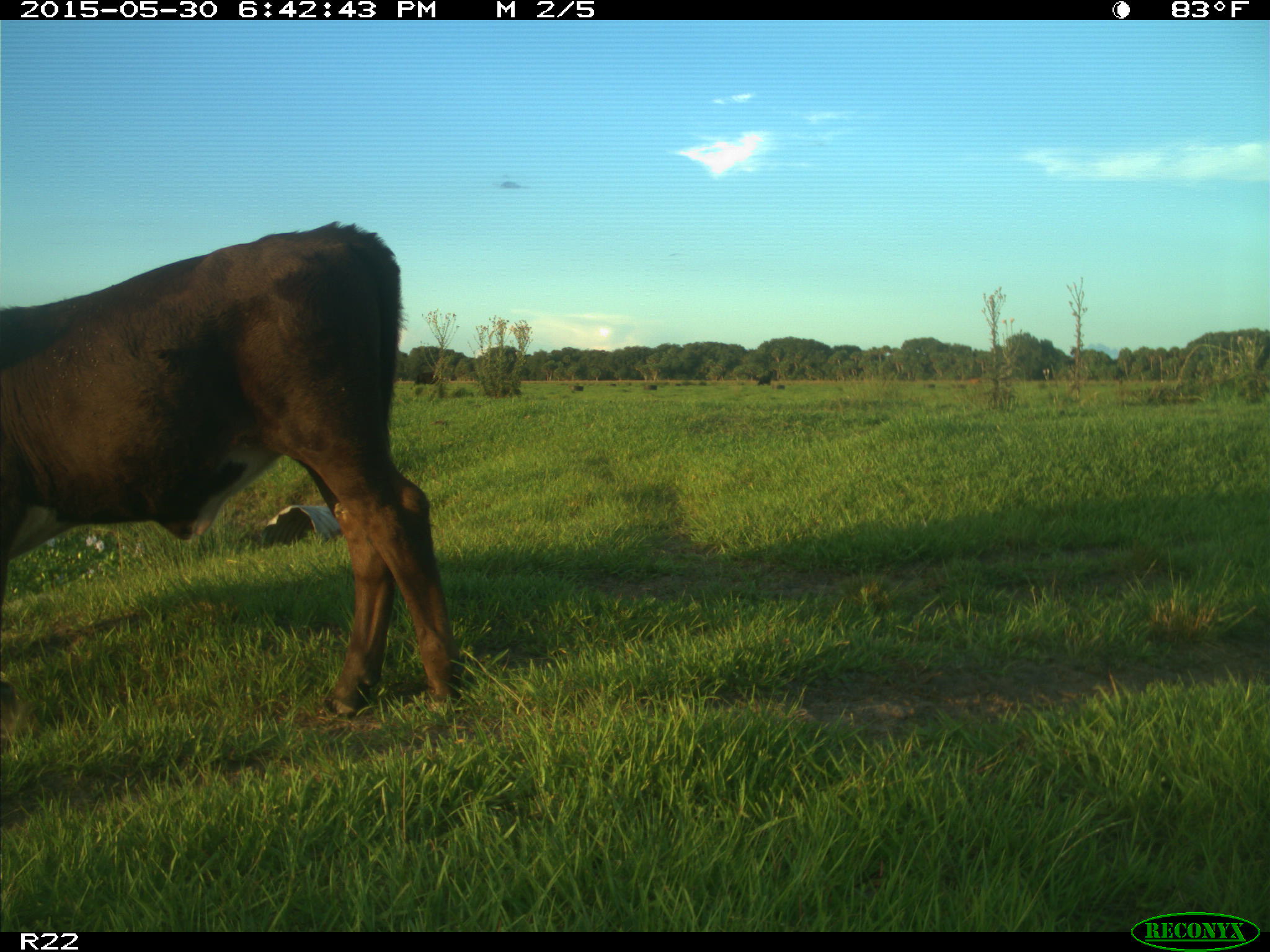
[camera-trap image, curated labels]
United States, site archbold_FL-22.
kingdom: Animalia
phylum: Chordata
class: Mammalia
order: Artiodactyla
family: Bovidae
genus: Bos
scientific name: Bos taurus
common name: domestic cow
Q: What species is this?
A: Bos taurus (domestic cow).